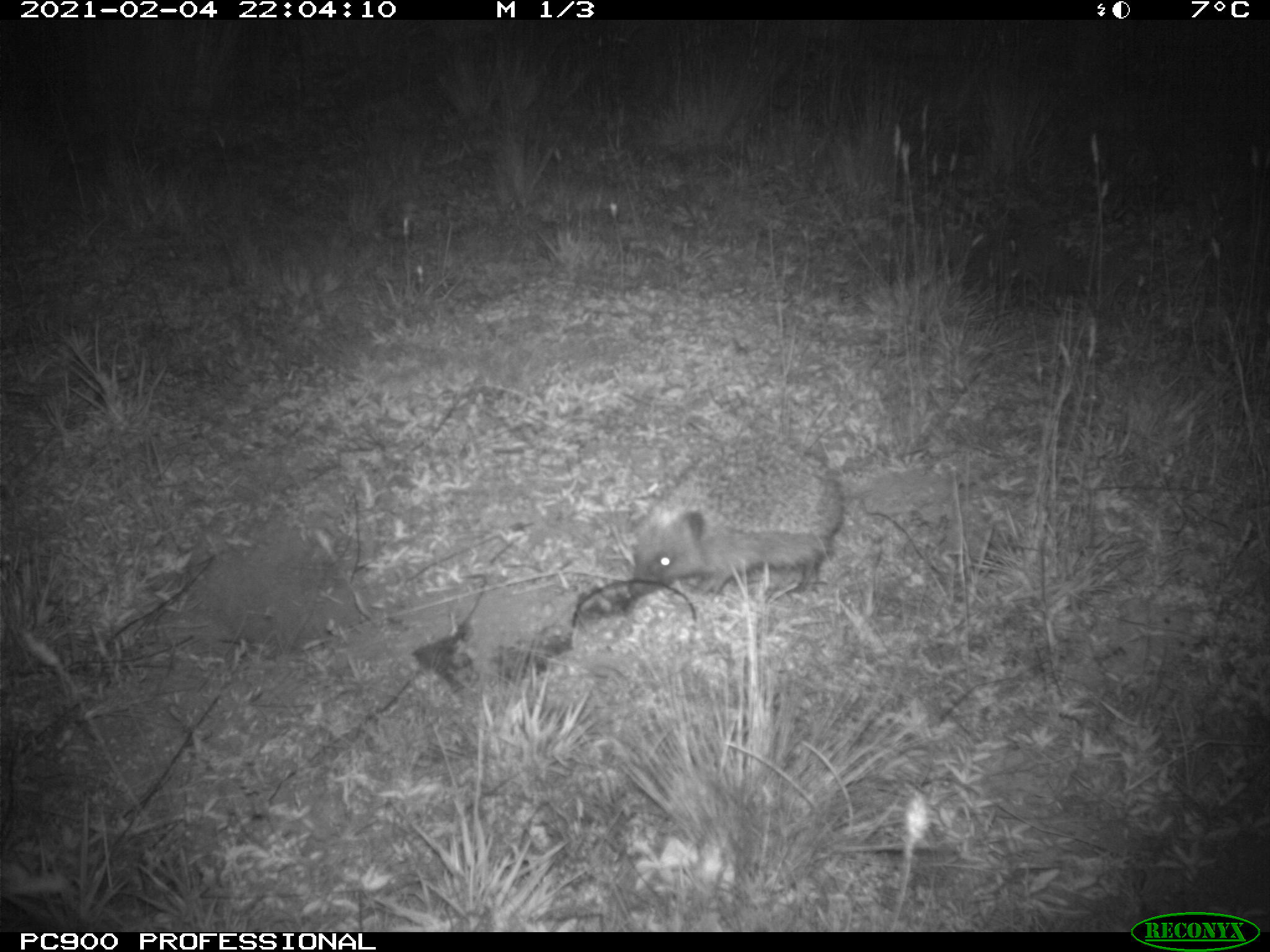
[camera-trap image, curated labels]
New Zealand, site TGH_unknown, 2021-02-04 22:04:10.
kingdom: Animalia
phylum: Chordata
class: Mammalia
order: Eulipotyphla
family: Erinaceidae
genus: Erinaceus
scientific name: Erinaceus europaeus europaeus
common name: european hedgehog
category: hedgehog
Hedgehog (european hedgehog) (Erinaceus europaeus europaeus).